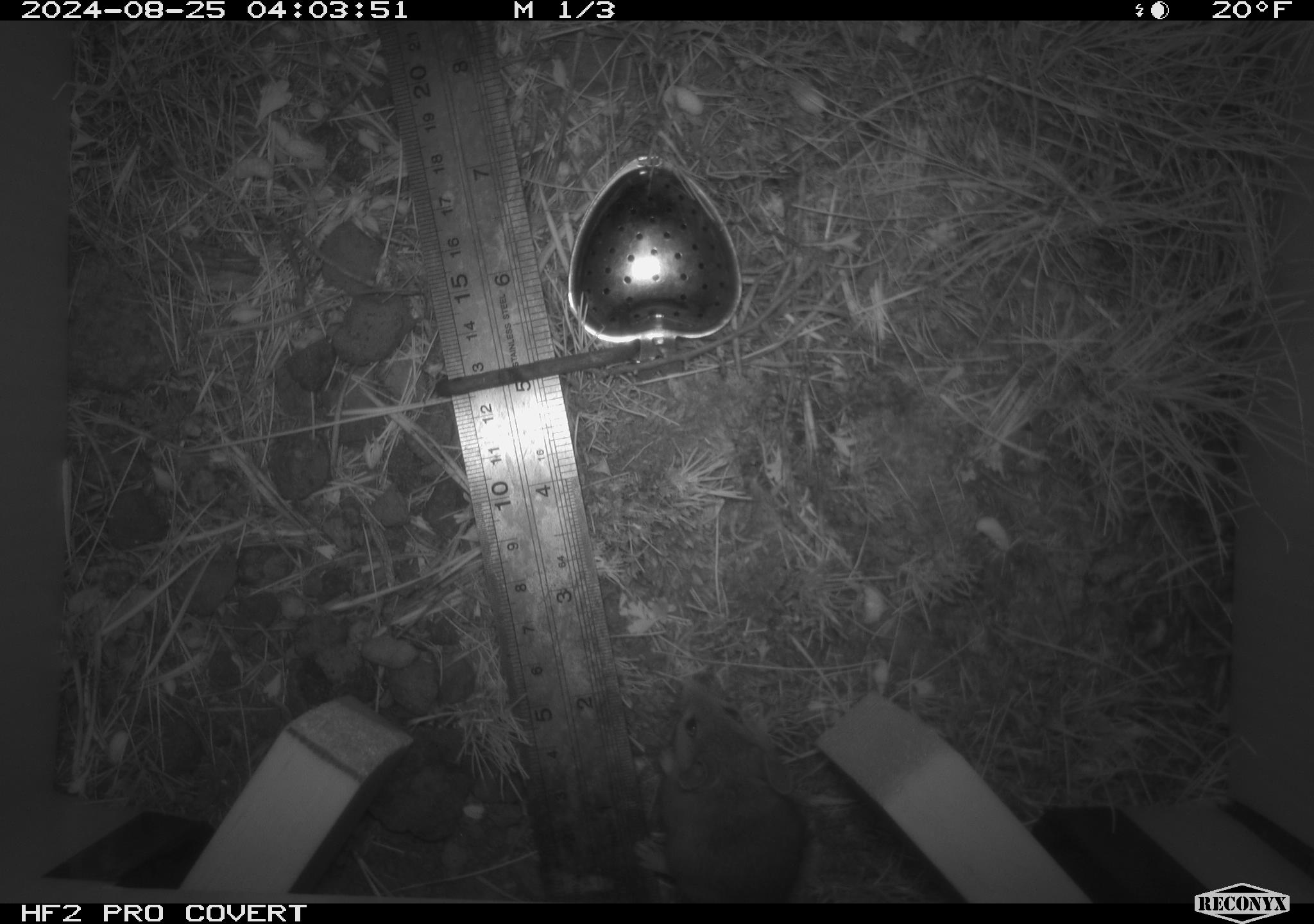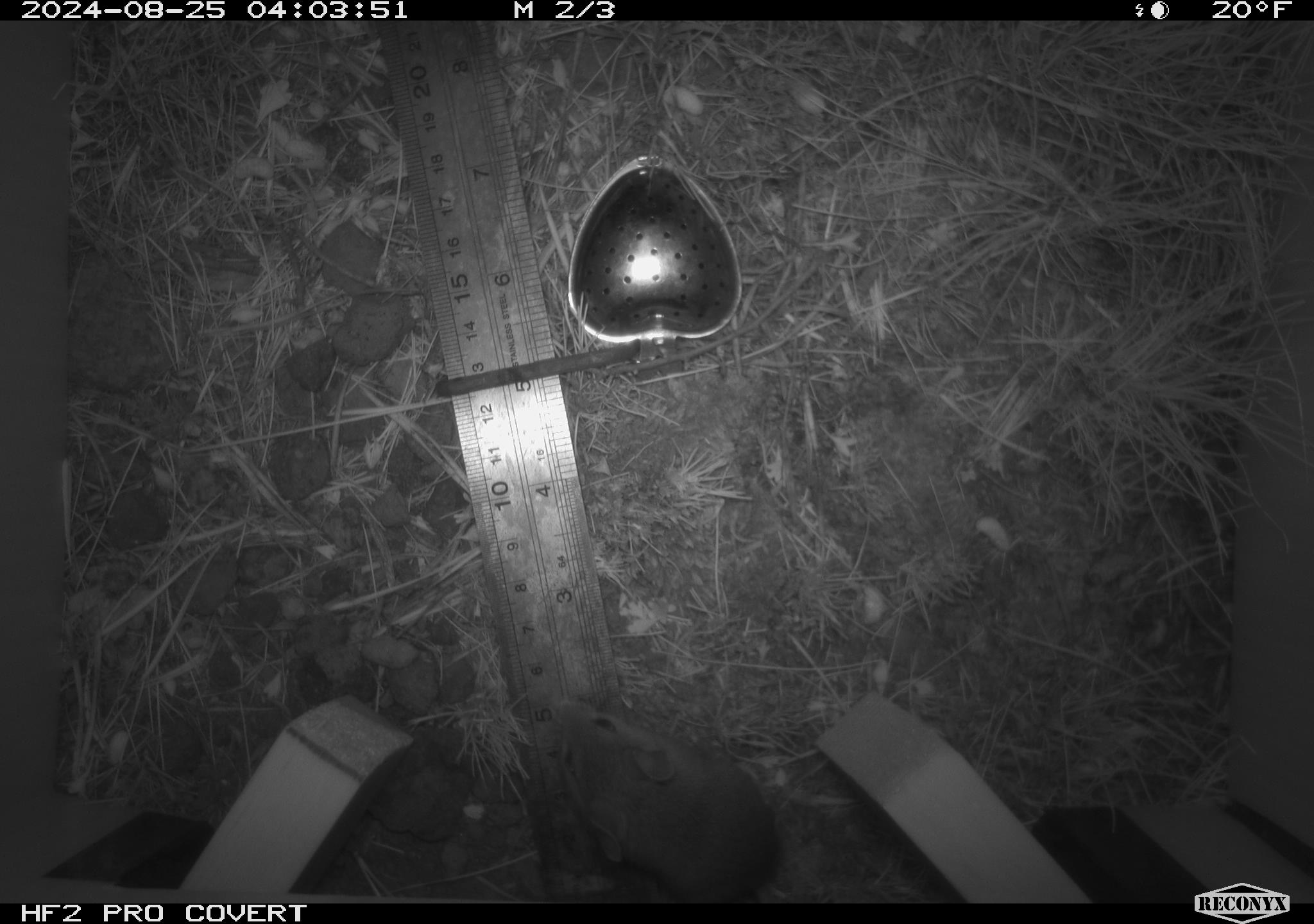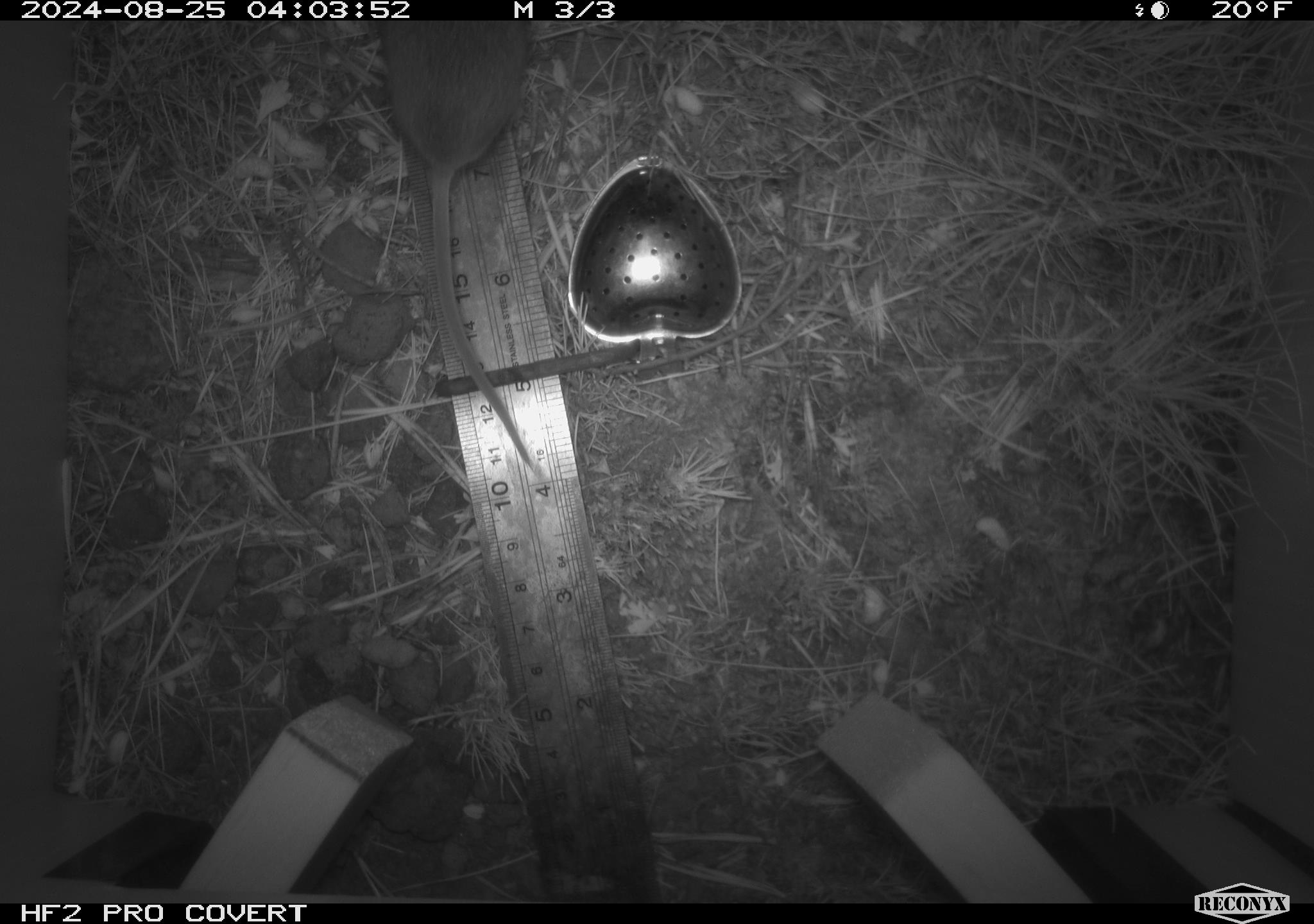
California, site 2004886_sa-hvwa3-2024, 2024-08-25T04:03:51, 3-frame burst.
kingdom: Animalia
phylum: Chordata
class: Mammalia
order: Rodentia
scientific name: Rodentia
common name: mouse species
Mouse species (Rodentia).